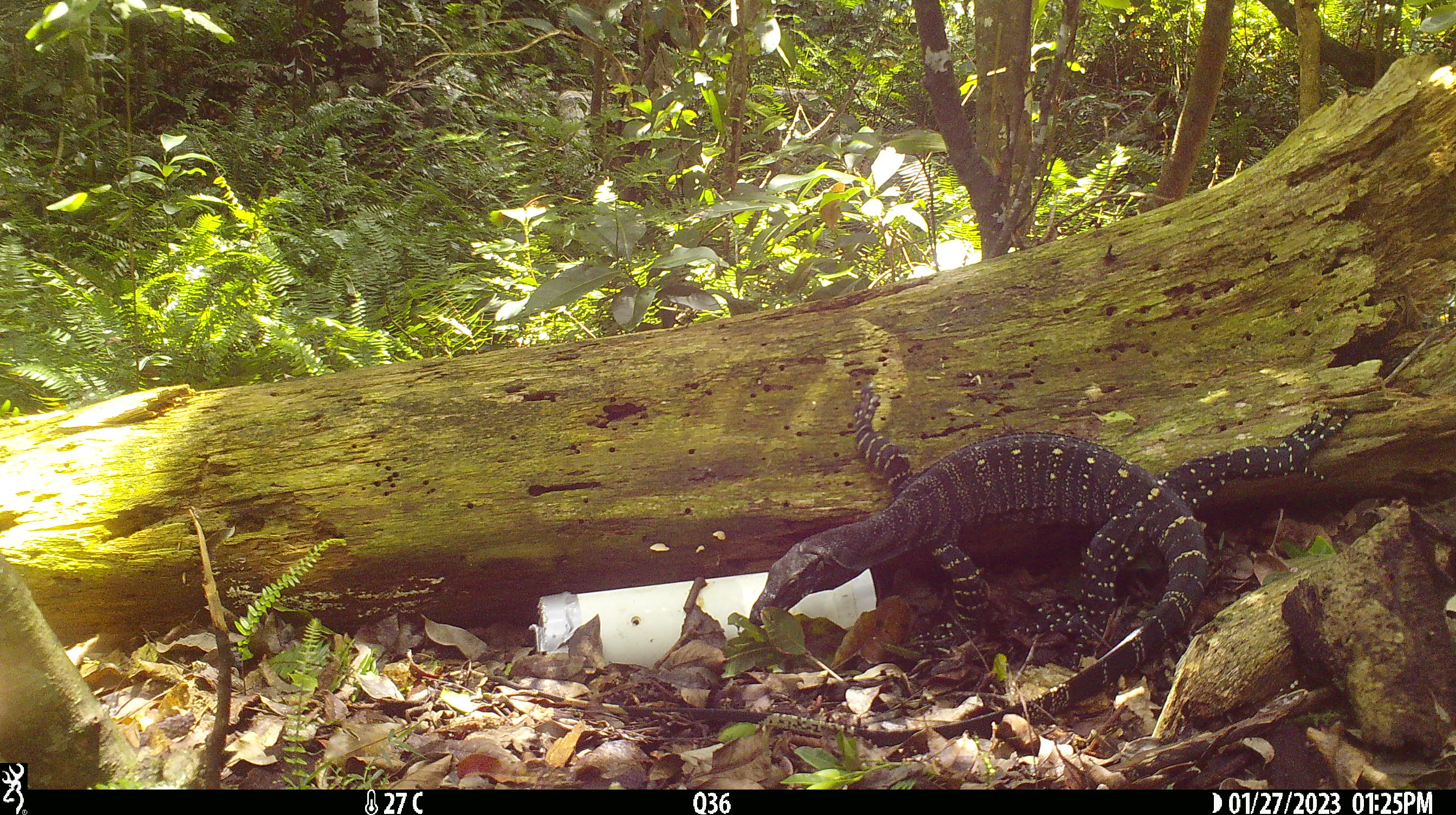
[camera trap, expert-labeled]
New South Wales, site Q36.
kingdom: Animalia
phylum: Chordata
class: Reptilia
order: Squamata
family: Varanidae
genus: Varanus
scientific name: Varanus varius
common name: lace monitor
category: goanna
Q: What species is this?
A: Goanna (lace monitor) (Varanus varius).